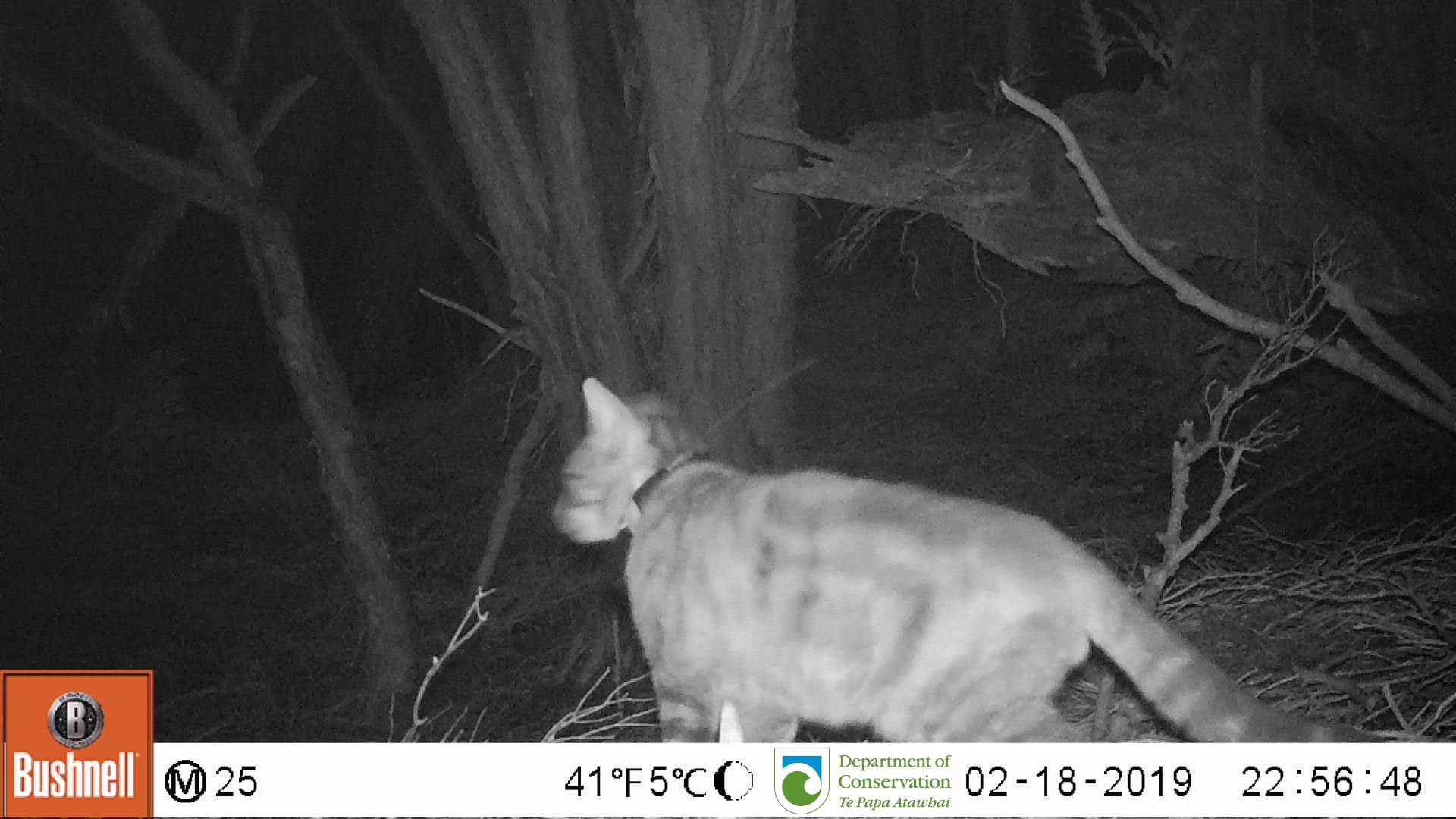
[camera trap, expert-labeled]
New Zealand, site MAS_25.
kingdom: Animalia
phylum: Chordata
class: Mammalia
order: Carnivora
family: Felidae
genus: Felis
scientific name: Felis catus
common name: domestic cat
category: cat